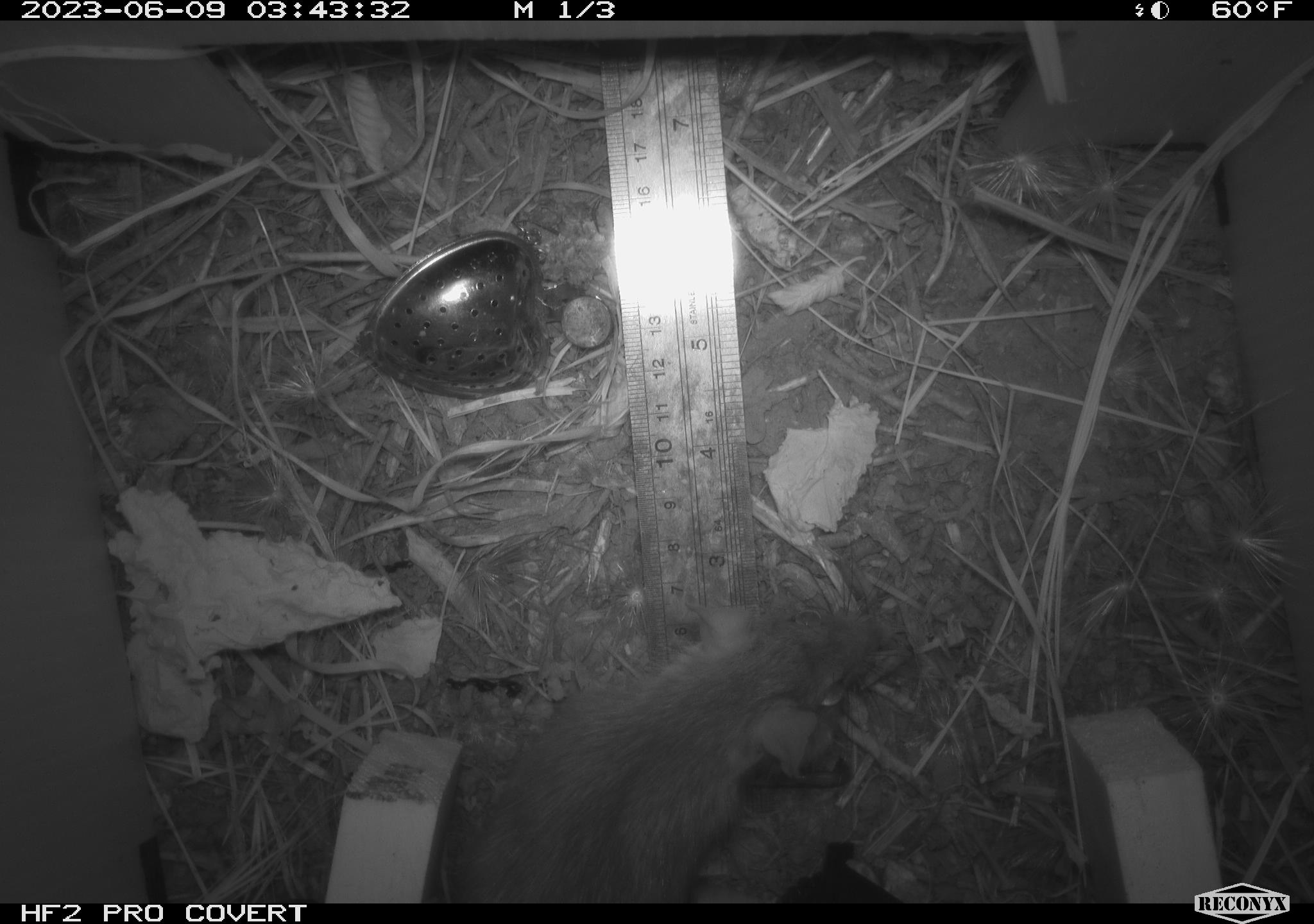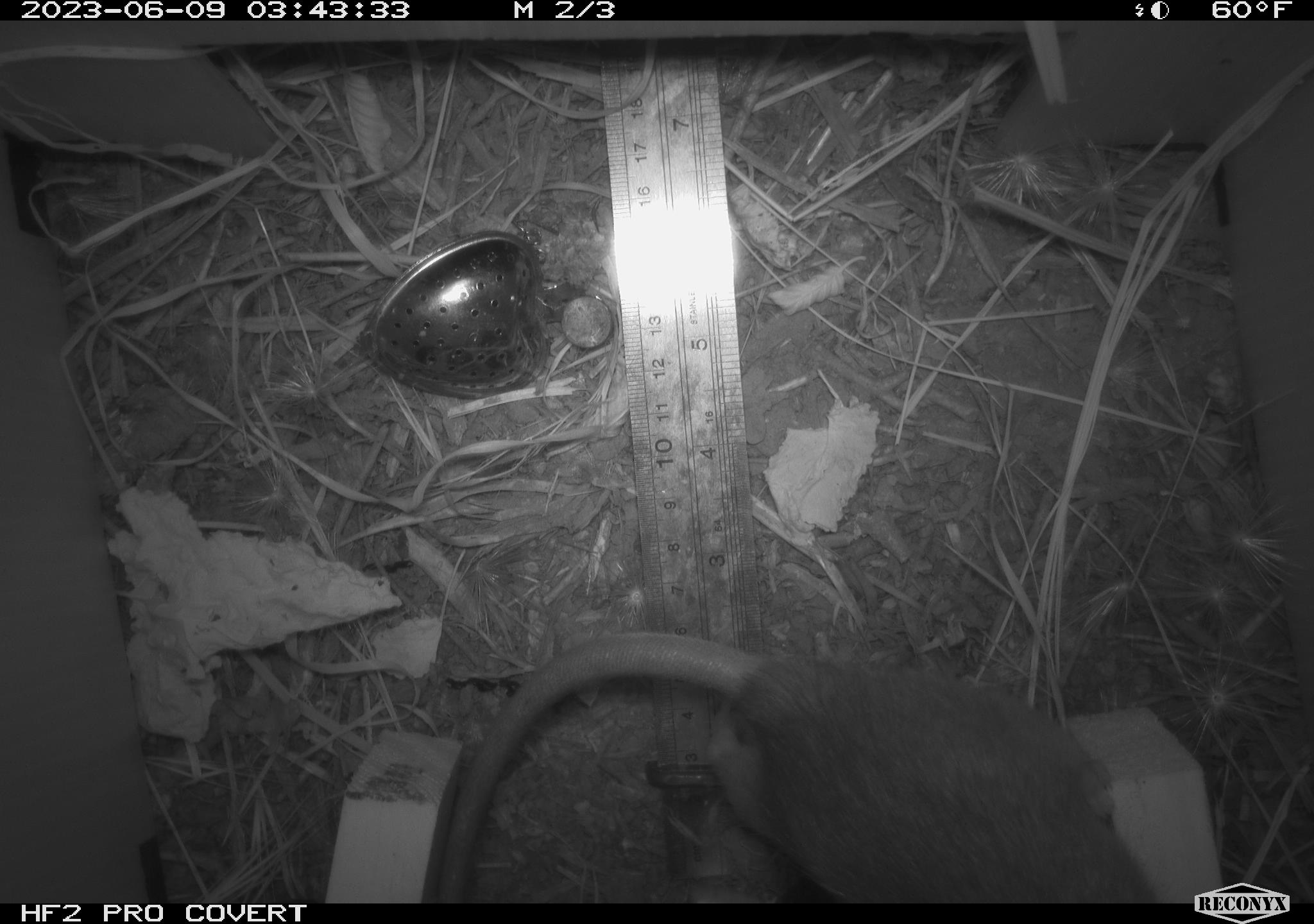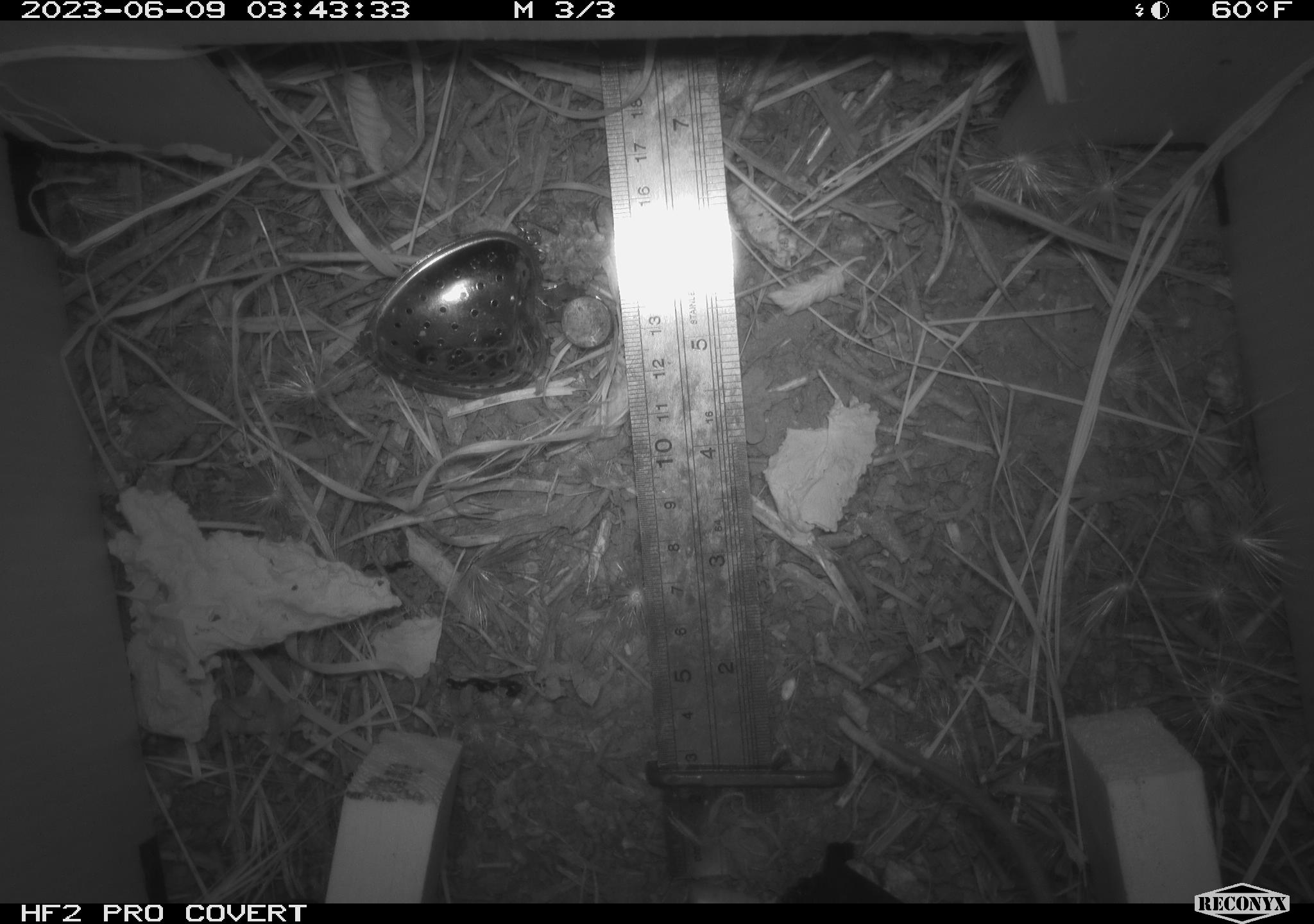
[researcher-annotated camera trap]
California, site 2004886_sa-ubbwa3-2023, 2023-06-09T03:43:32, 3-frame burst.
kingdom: Animalia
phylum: Chordata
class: Mammalia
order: Rodentia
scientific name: Rodentia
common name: mouse species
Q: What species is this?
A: Mouse species (Rodentia).